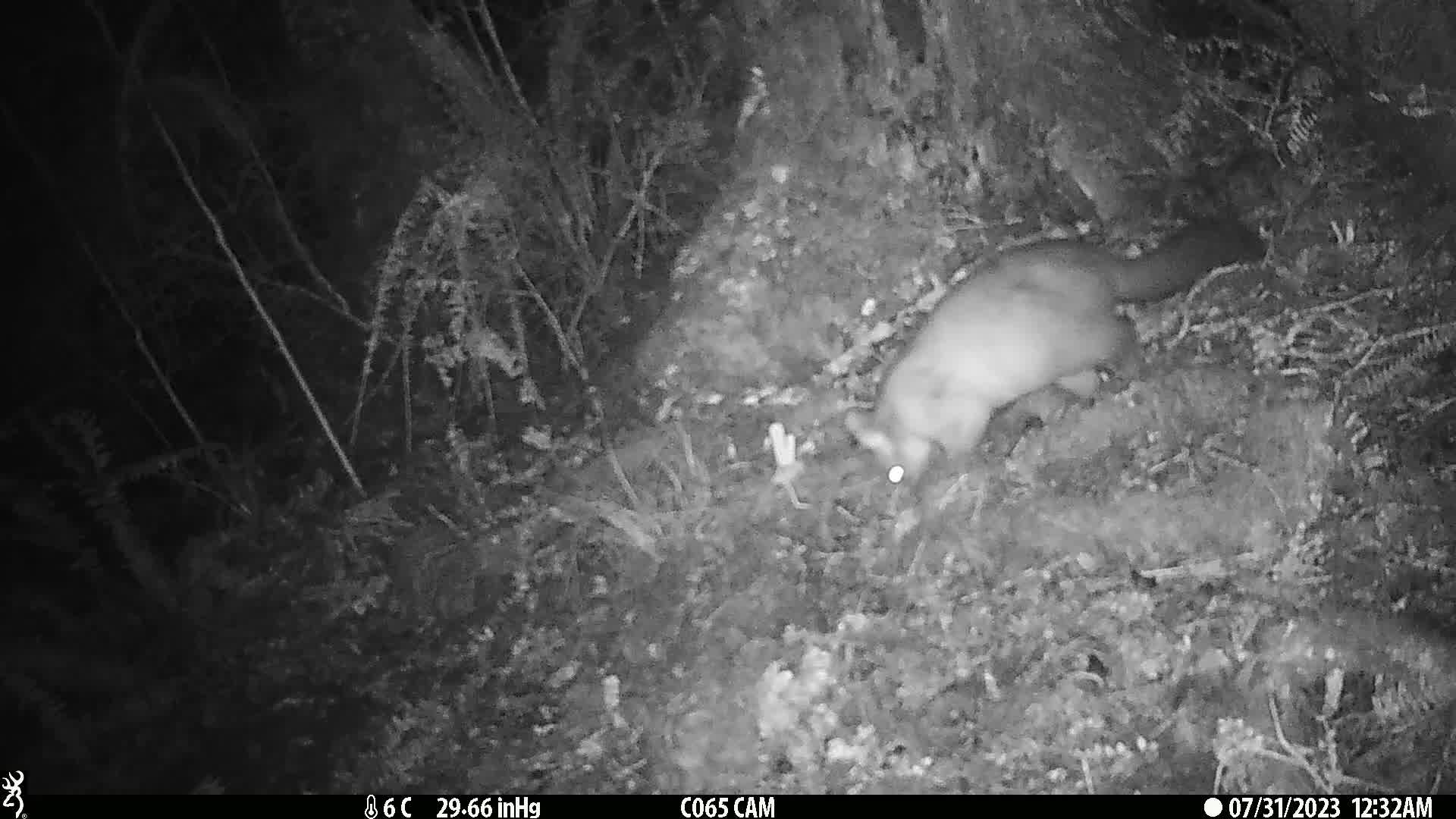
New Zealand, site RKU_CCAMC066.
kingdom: Animalia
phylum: Chordata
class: Mammalia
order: Diprotodontia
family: Phalangeridae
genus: Trichosurus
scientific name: Trichosurus vulpecula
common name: common brushtail possum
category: possum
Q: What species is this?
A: Possum (common brushtail possum) (Trichosurus vulpecula).